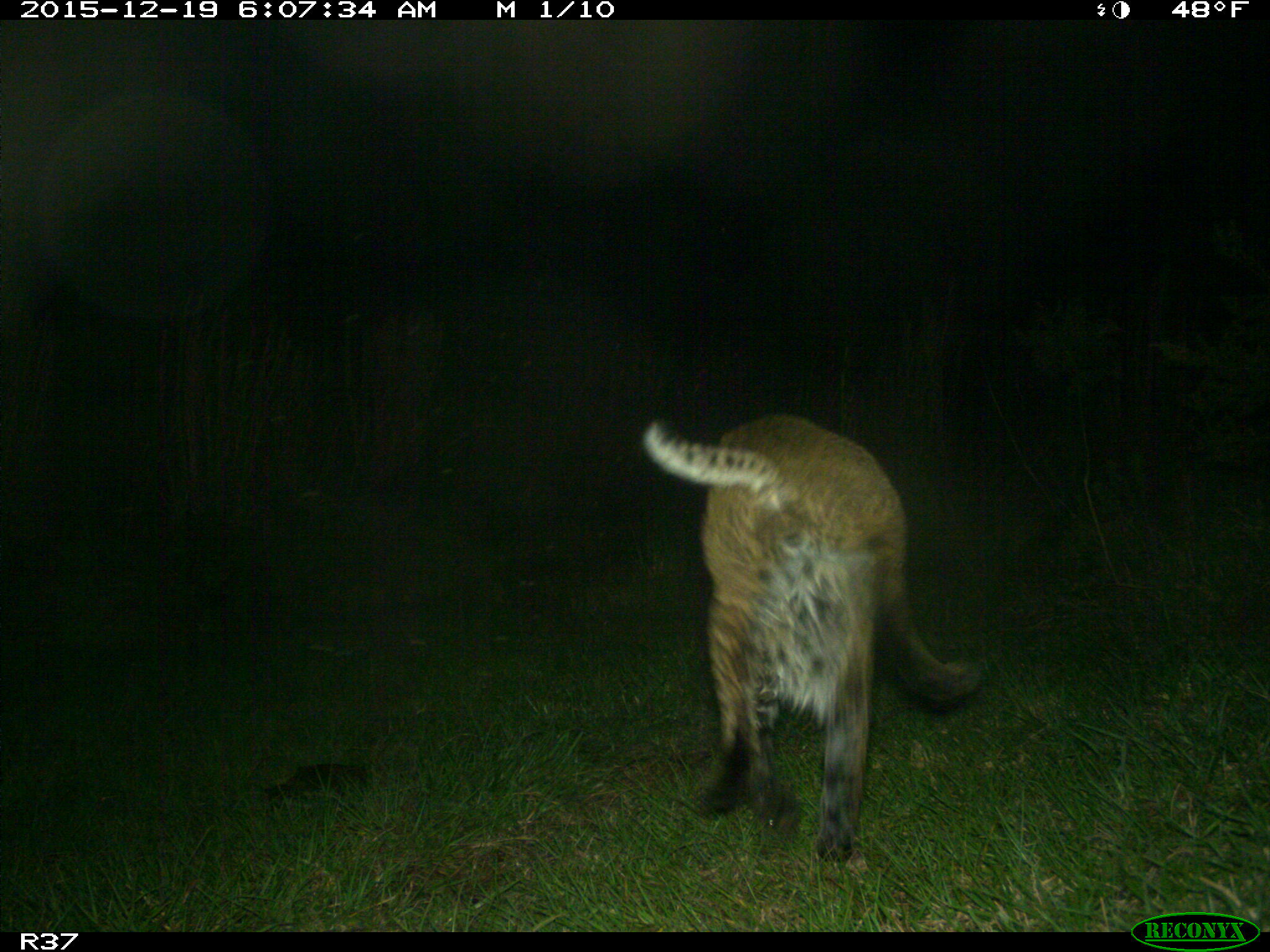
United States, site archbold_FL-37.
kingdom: Animalia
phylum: Chordata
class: Mammalia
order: Carnivora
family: Felidae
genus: Lynx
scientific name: Lynx rufus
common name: bobcat